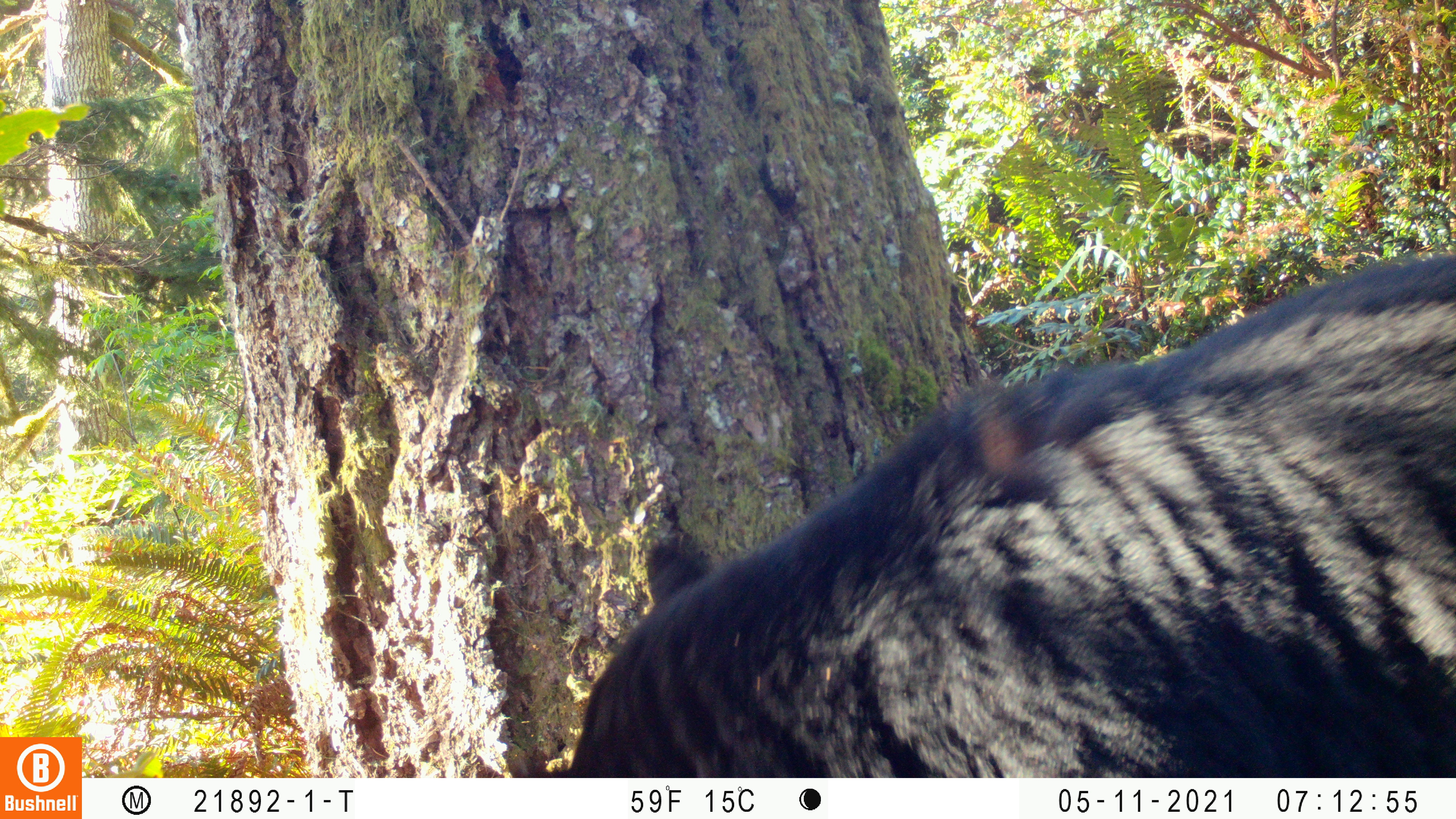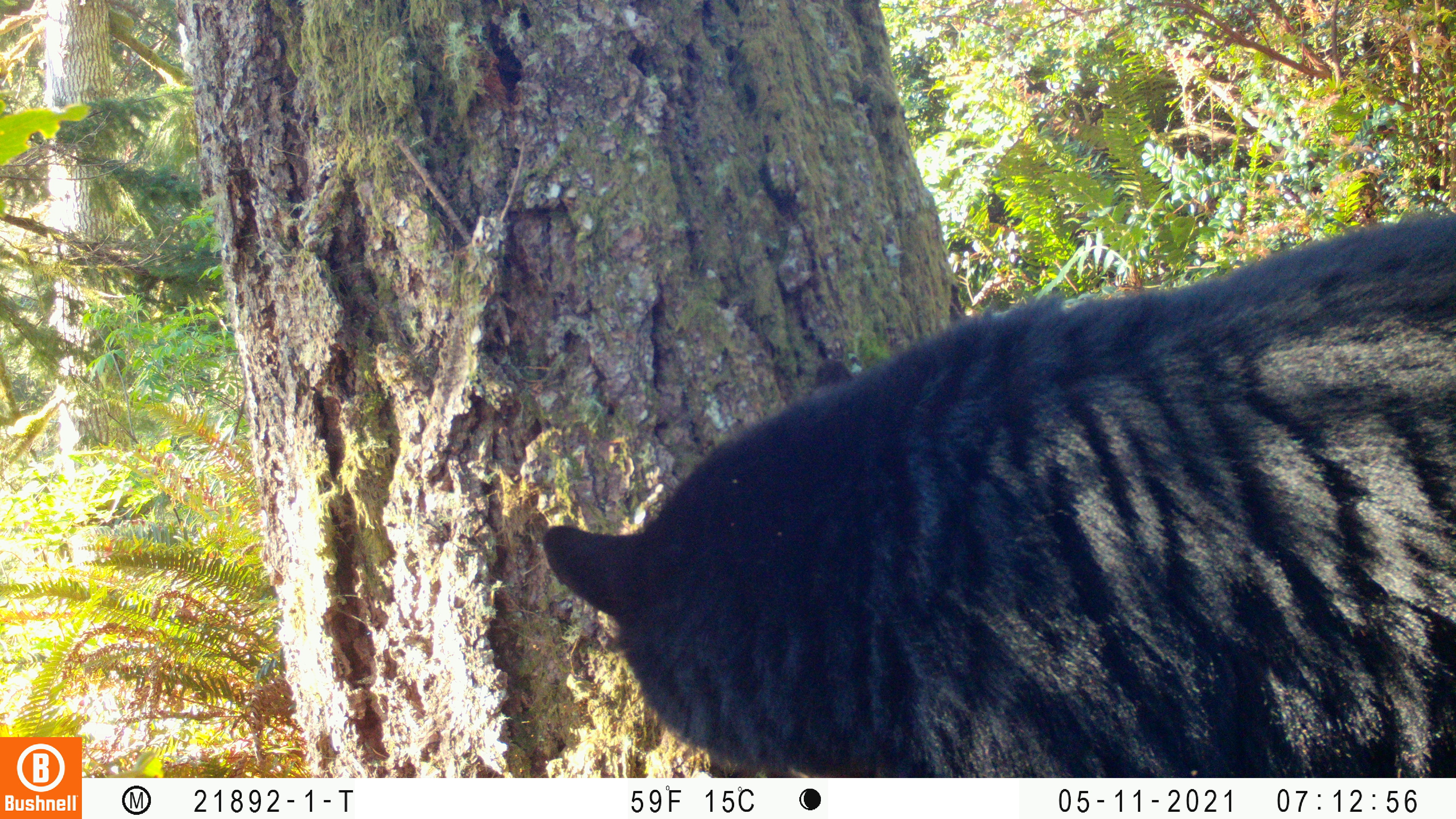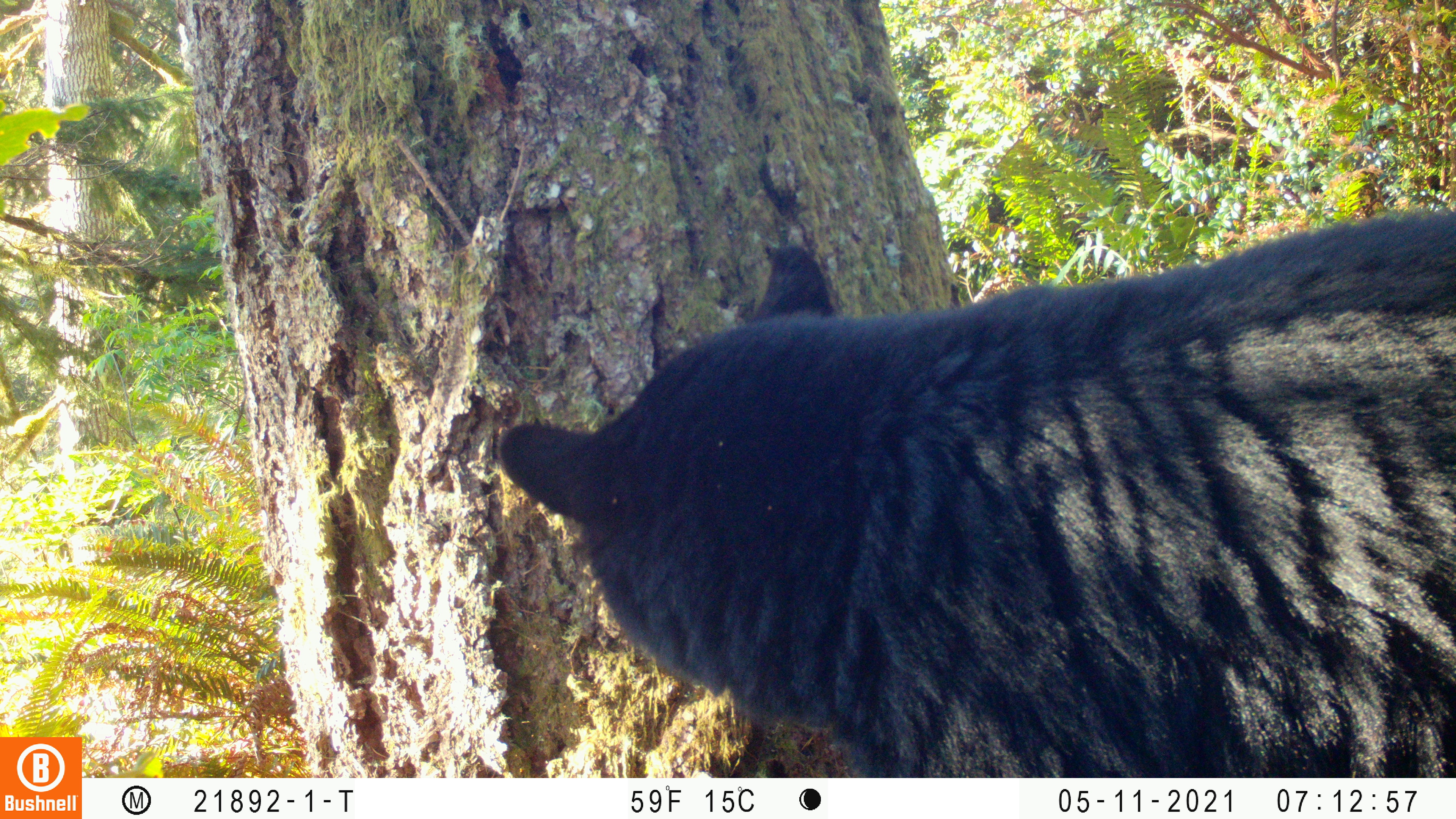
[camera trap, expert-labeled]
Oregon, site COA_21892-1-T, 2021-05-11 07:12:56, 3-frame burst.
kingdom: Animalia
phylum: Chordata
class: Mammalia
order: Carnivora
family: Ursidae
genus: Ursus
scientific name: Ursus americanus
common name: american black bear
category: black bear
Black bear (american black bear) (Ursus americanus).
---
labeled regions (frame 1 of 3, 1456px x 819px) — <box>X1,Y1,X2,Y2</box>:
black bear: <box>502,222,1455,777</box>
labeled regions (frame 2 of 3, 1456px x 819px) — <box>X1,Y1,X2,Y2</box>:
black bear: <box>524,184,1455,777</box>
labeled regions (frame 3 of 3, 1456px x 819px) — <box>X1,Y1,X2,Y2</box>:
black bear: <box>476,191,1455,777</box>